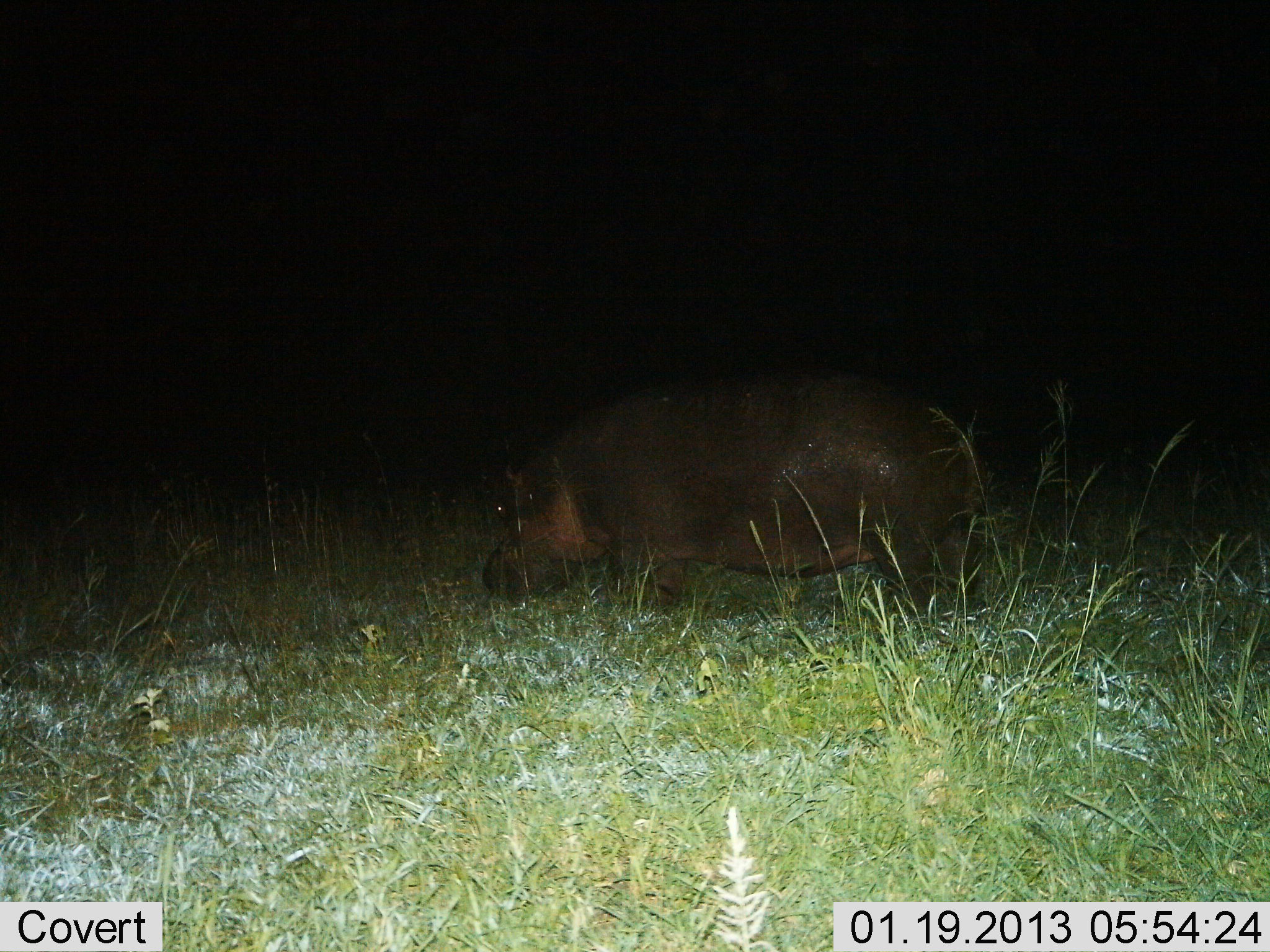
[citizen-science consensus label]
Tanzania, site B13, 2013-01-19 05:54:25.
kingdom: Animalia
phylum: Chordata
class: Mammalia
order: Artiodactyla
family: Hippopotamidae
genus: Hippopotamus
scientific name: Hippopotamus amphibius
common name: hippopotamus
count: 1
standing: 67%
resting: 0%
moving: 13%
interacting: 0%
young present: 0%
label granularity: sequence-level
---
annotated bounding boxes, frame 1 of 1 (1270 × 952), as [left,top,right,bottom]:
animal: [473,372,986,618]